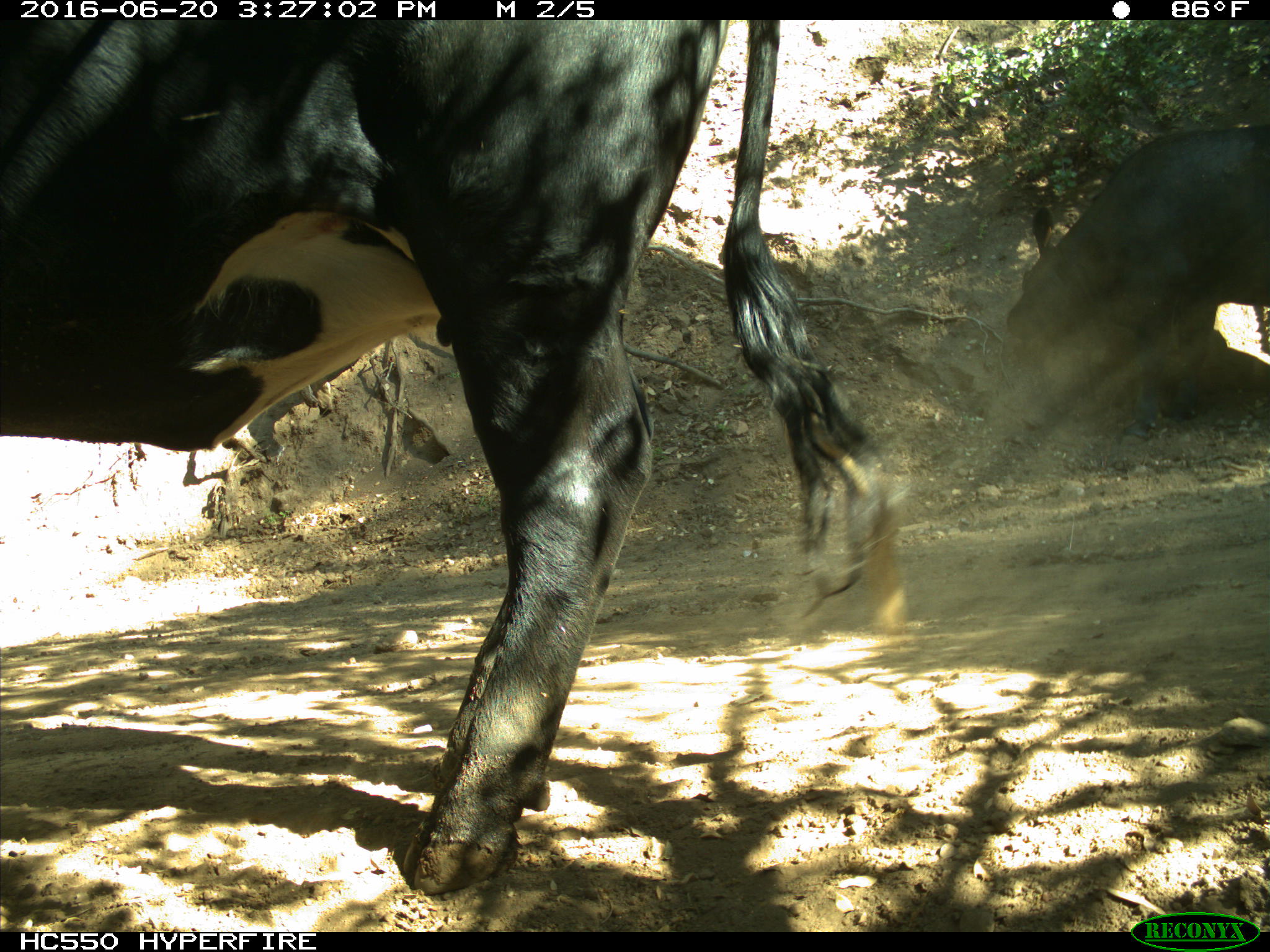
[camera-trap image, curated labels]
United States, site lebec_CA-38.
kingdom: Animalia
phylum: Chordata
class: Mammalia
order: Artiodactyla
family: Bovidae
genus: Bos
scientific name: Bos taurus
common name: domestic cow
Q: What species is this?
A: Bos taurus (domestic cow).